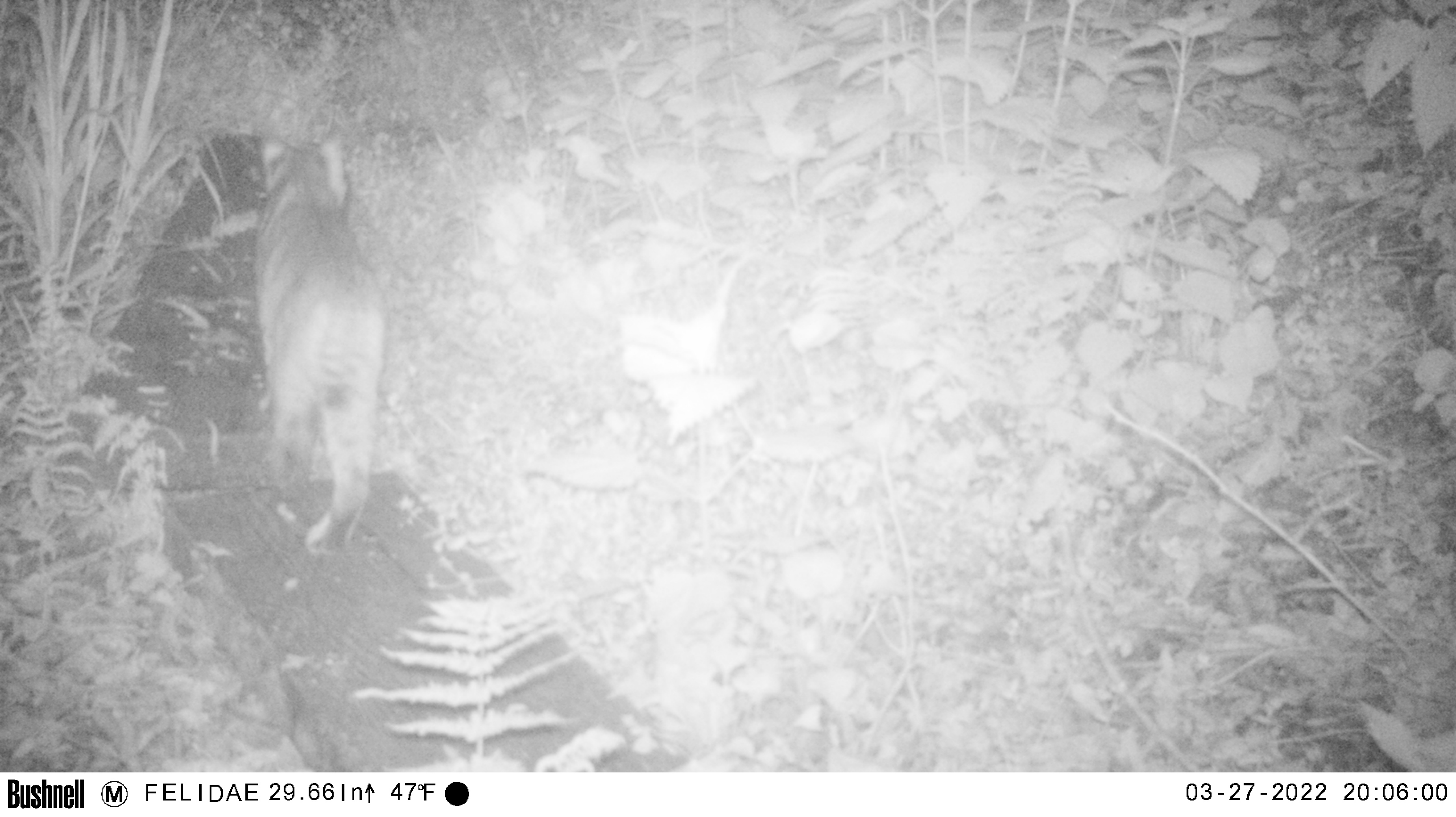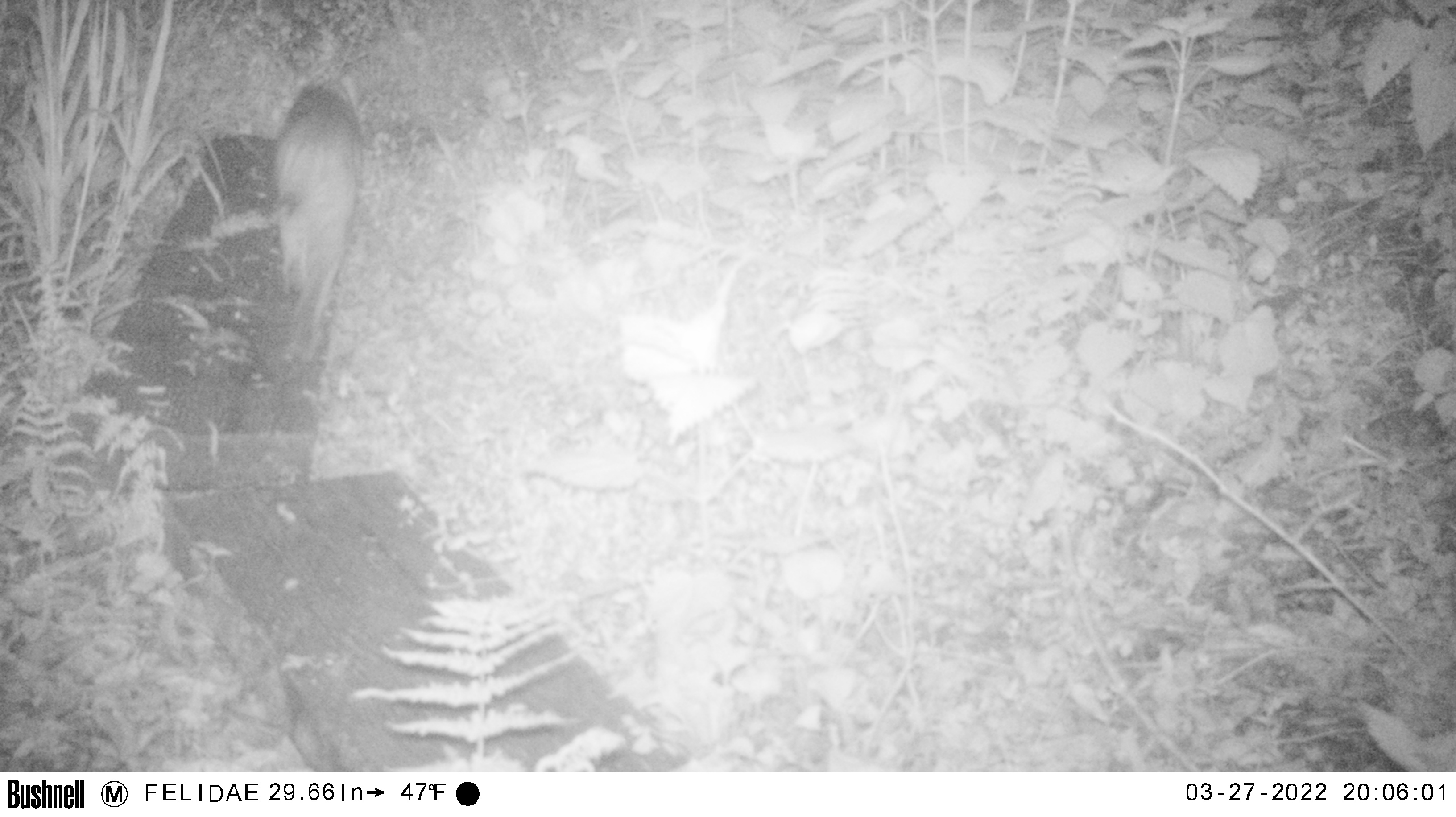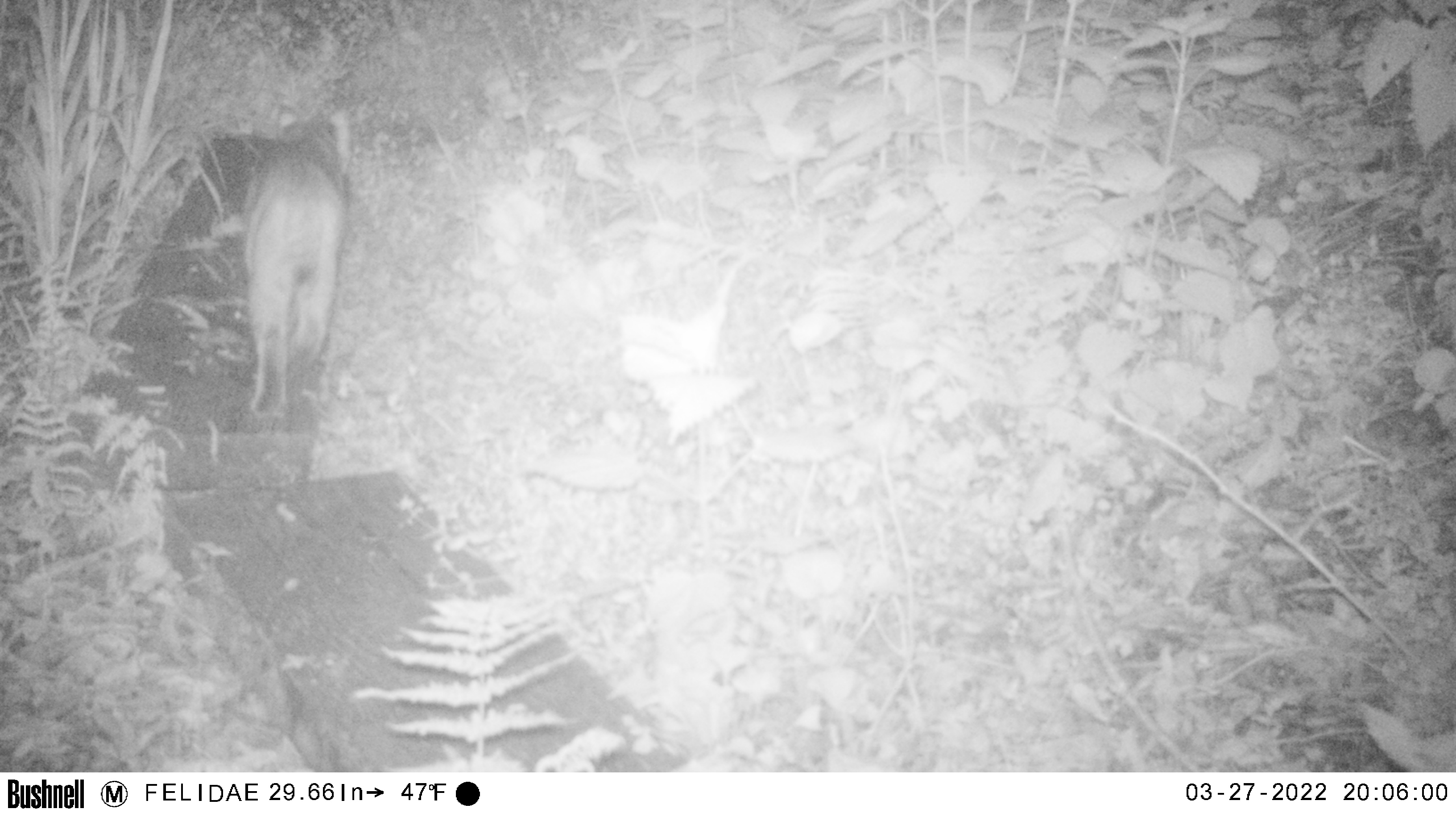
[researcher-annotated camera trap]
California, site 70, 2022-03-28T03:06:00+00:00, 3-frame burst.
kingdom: Animalia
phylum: Chordata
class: Mammalia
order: Carnivora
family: Felidae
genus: Lynx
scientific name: Lynx rufus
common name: bobcat